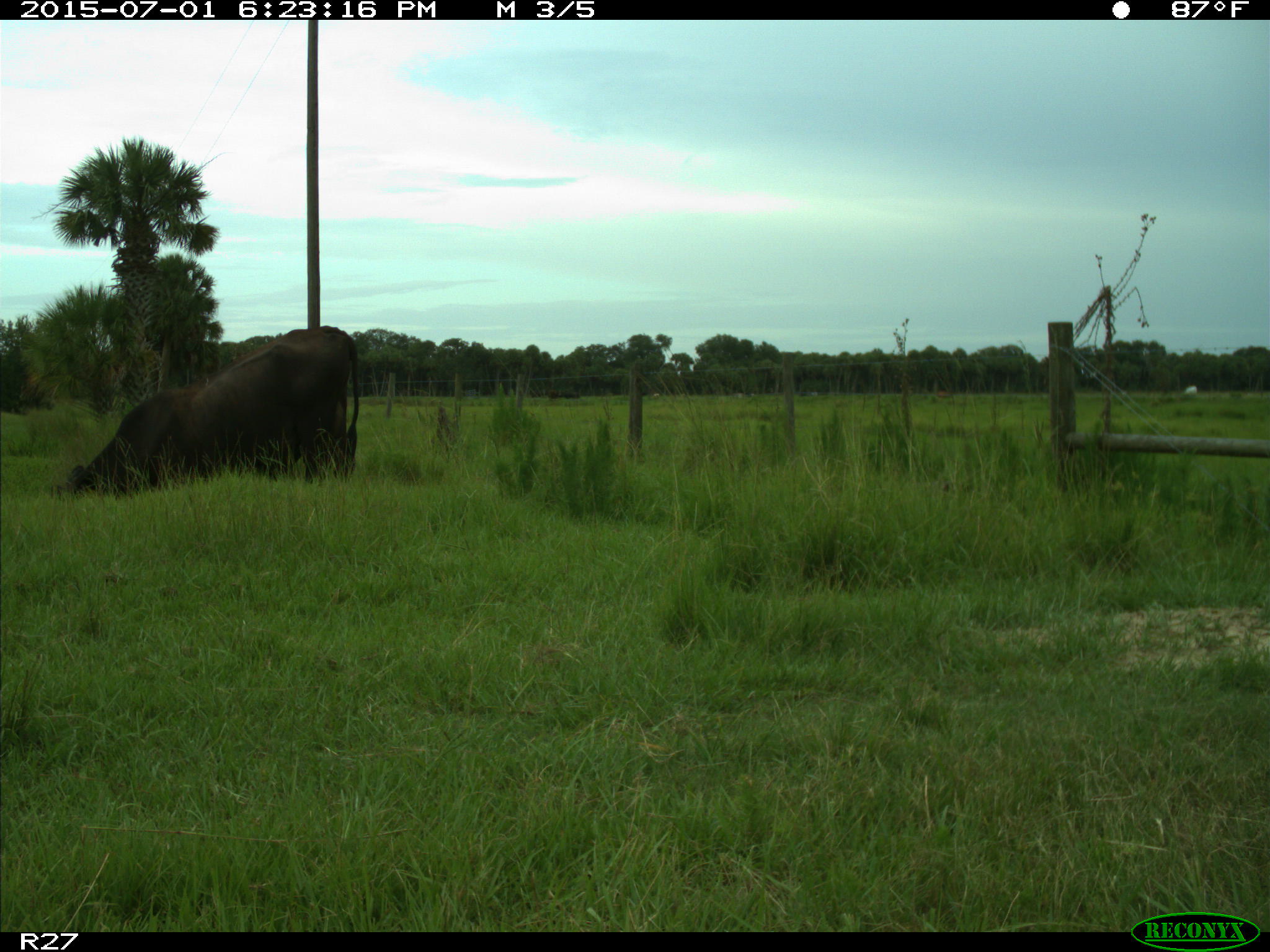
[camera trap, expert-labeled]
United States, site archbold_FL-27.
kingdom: Animalia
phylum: Chordata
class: Mammalia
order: Artiodactyla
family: Bovidae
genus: Bos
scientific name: Bos taurus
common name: domestic cow